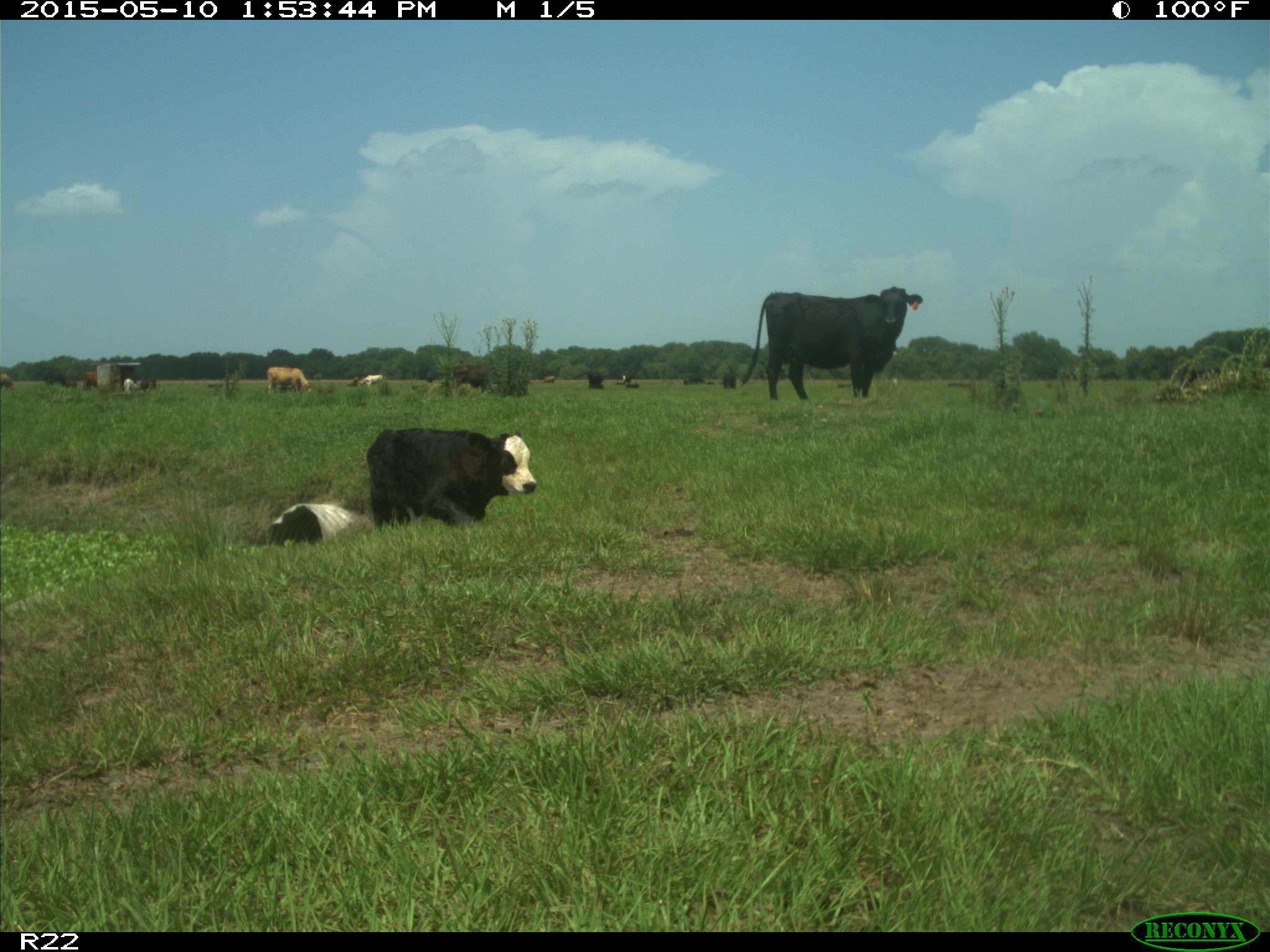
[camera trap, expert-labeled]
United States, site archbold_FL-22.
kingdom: Animalia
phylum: Chordata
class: Mammalia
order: Artiodactyla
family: Bovidae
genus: Bos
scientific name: Bos taurus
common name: domestic cow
Bos taurus (domestic cow).